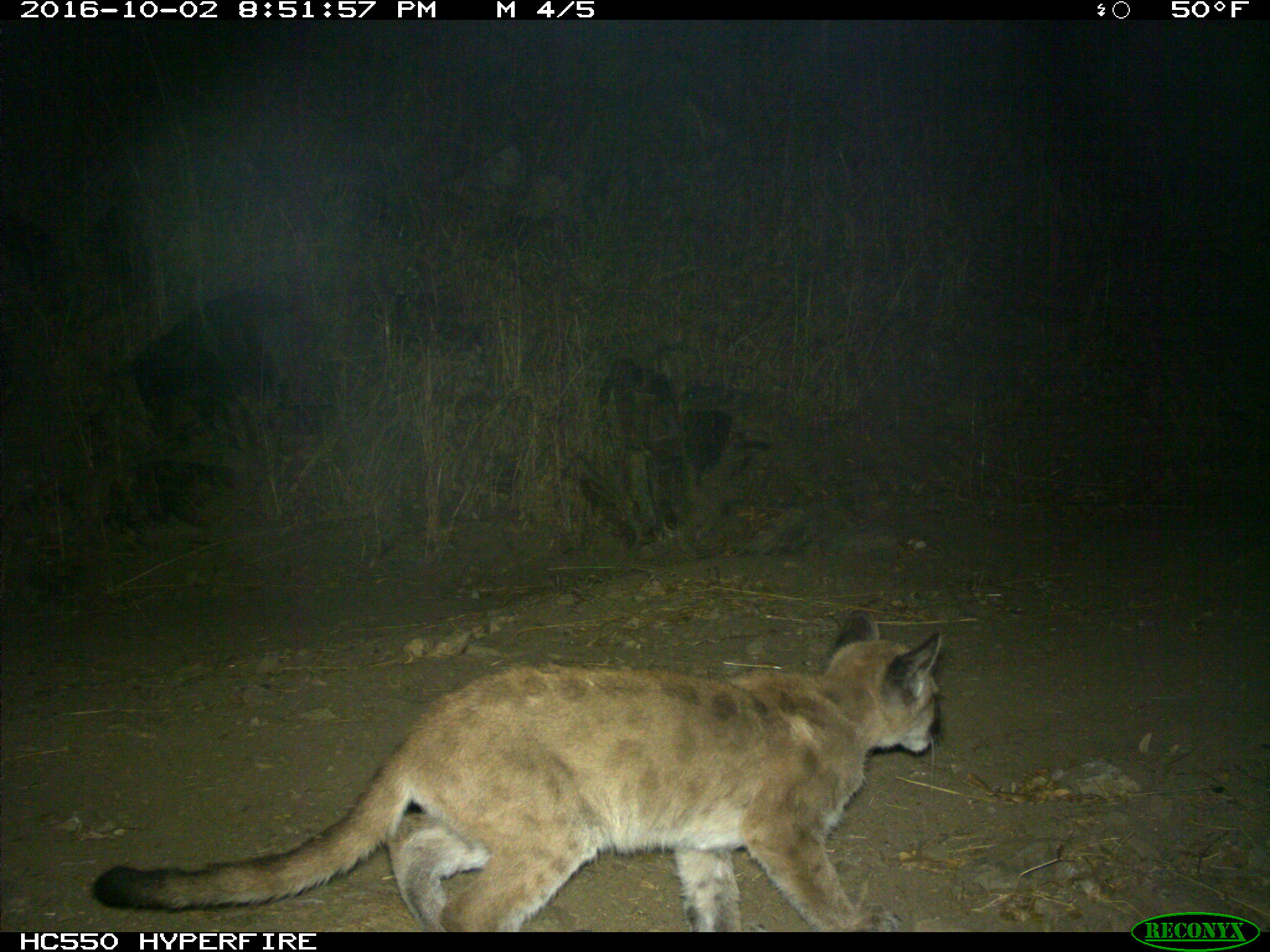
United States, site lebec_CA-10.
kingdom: Animalia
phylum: Chordata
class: Mammalia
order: Carnivora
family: Felidae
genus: Puma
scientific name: Puma concolor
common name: mountain lion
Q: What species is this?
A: Puma concolor (mountain lion).